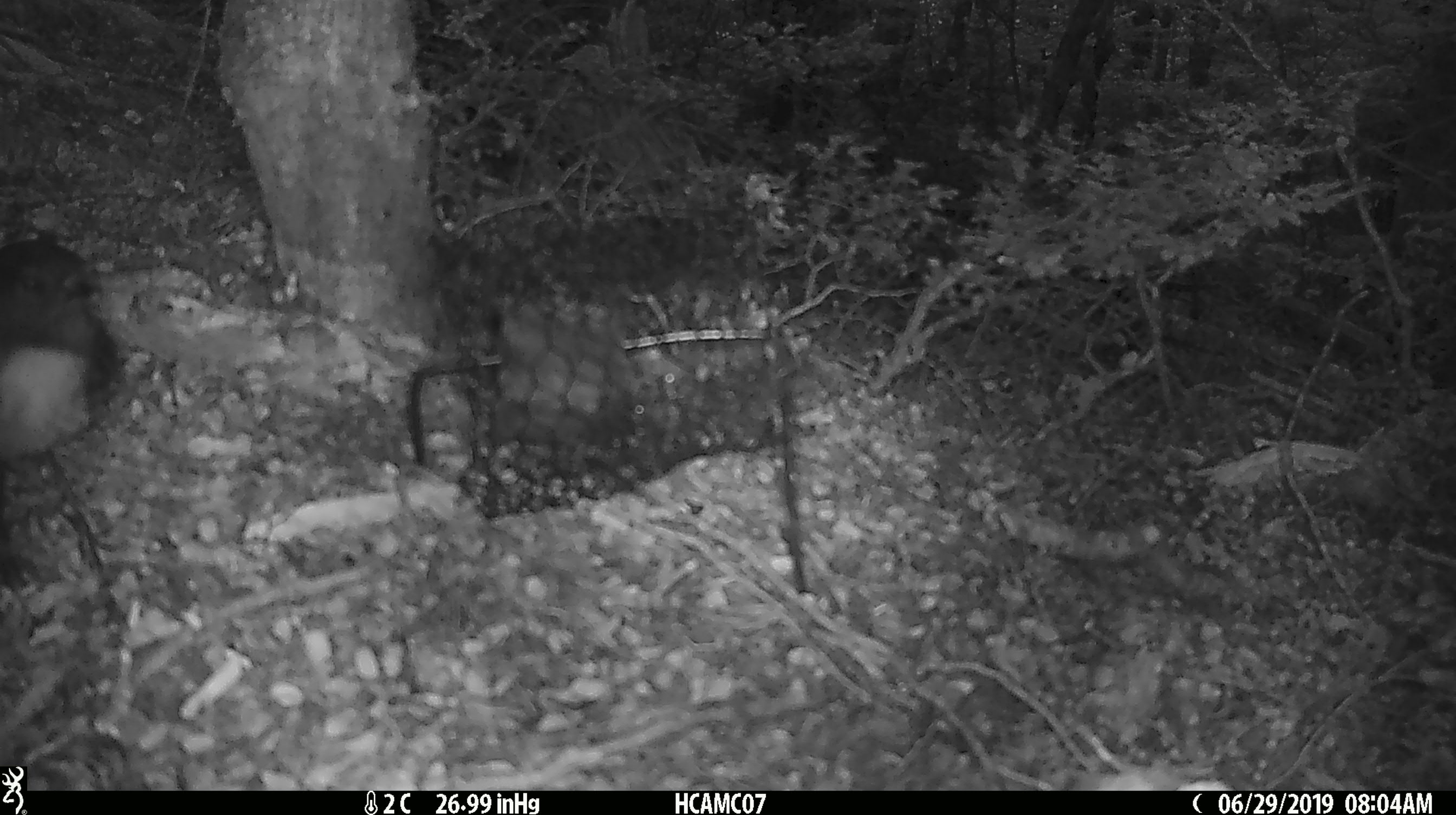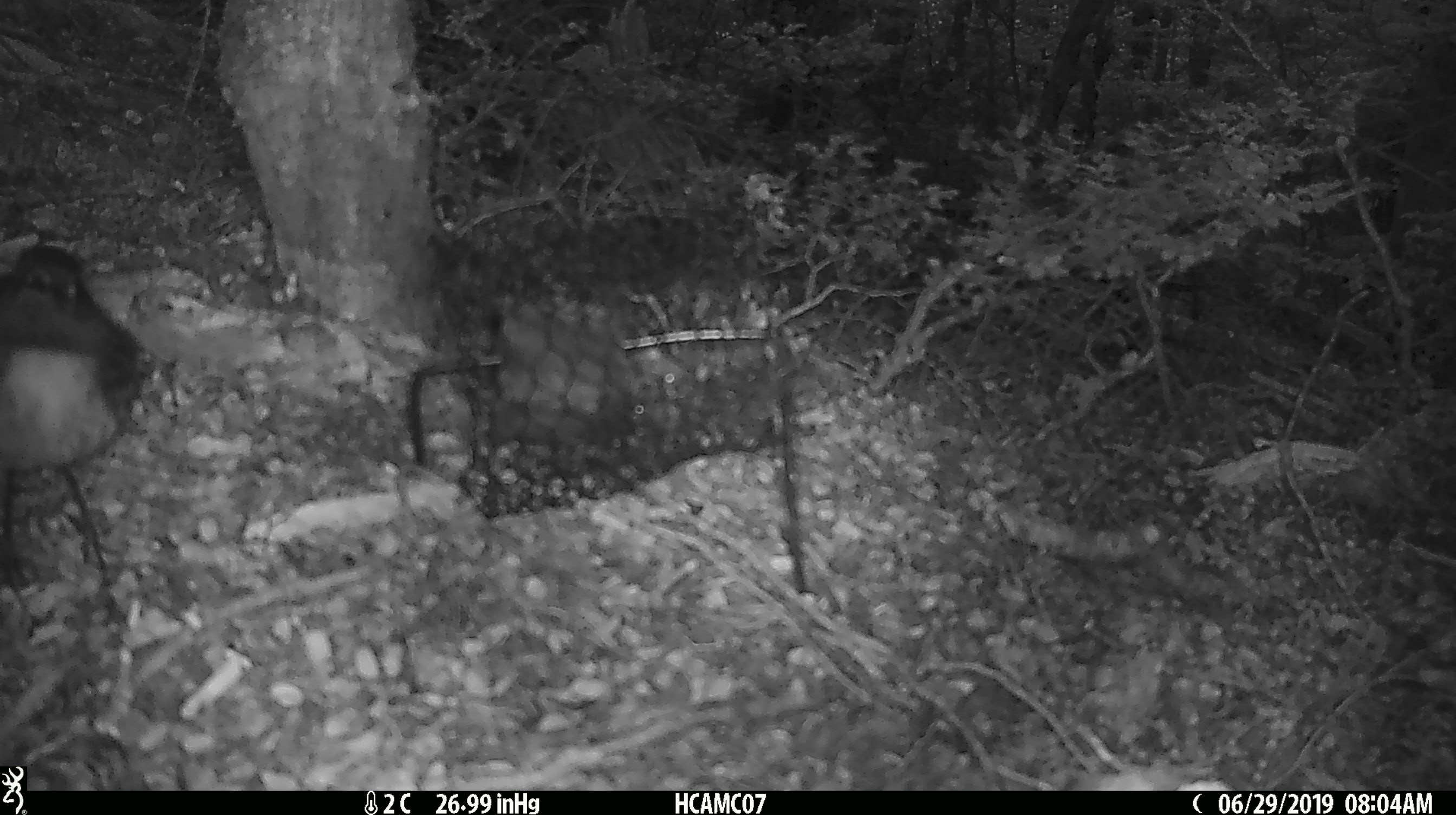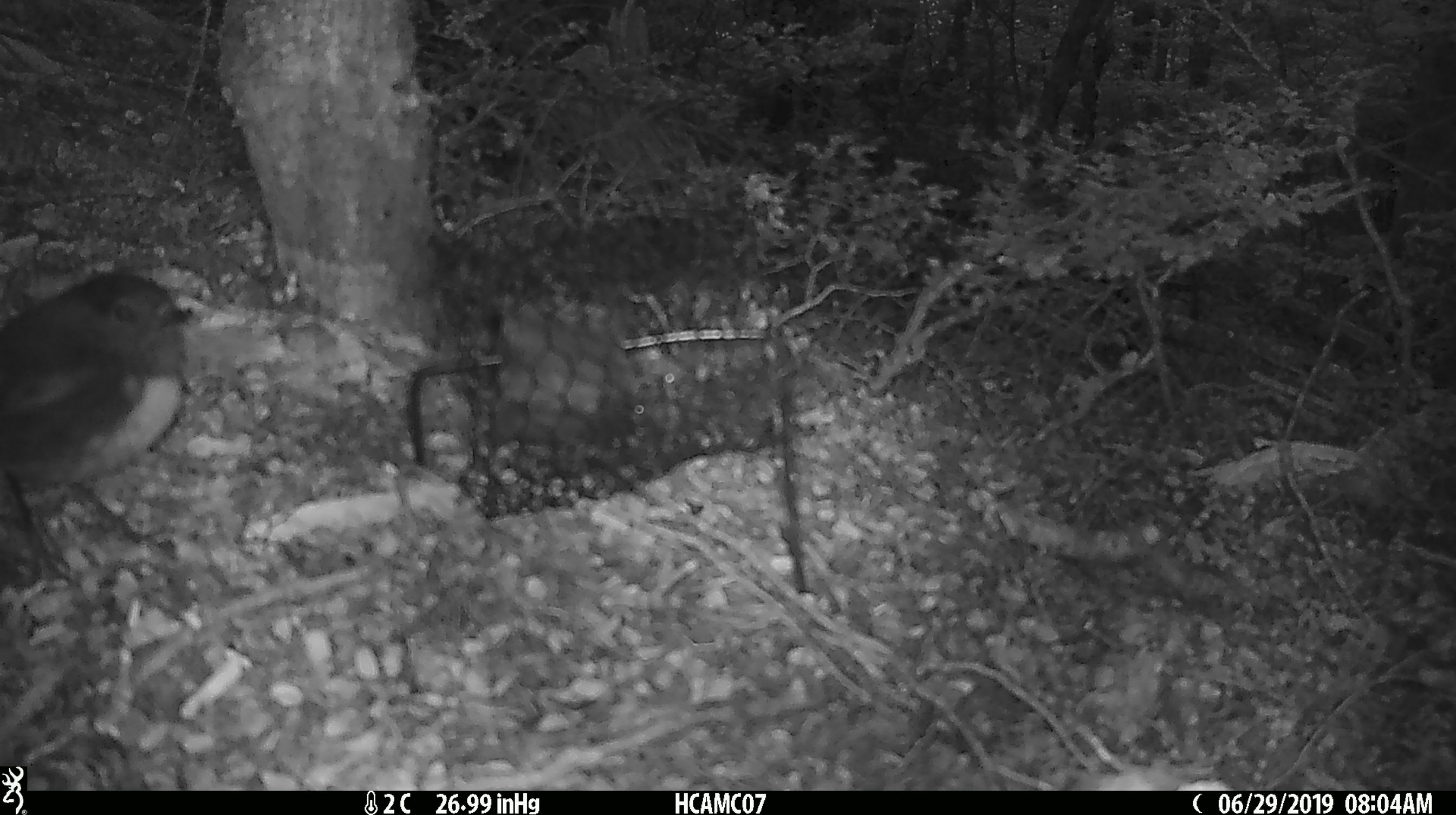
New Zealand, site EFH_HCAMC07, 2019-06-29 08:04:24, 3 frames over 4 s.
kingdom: Animalia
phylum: Chordata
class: Aves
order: Passeriformes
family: Petroicidae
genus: Petroica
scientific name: Petroica australis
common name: new zealand robin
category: robin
Robin (new zealand robin) (Petroica australis).